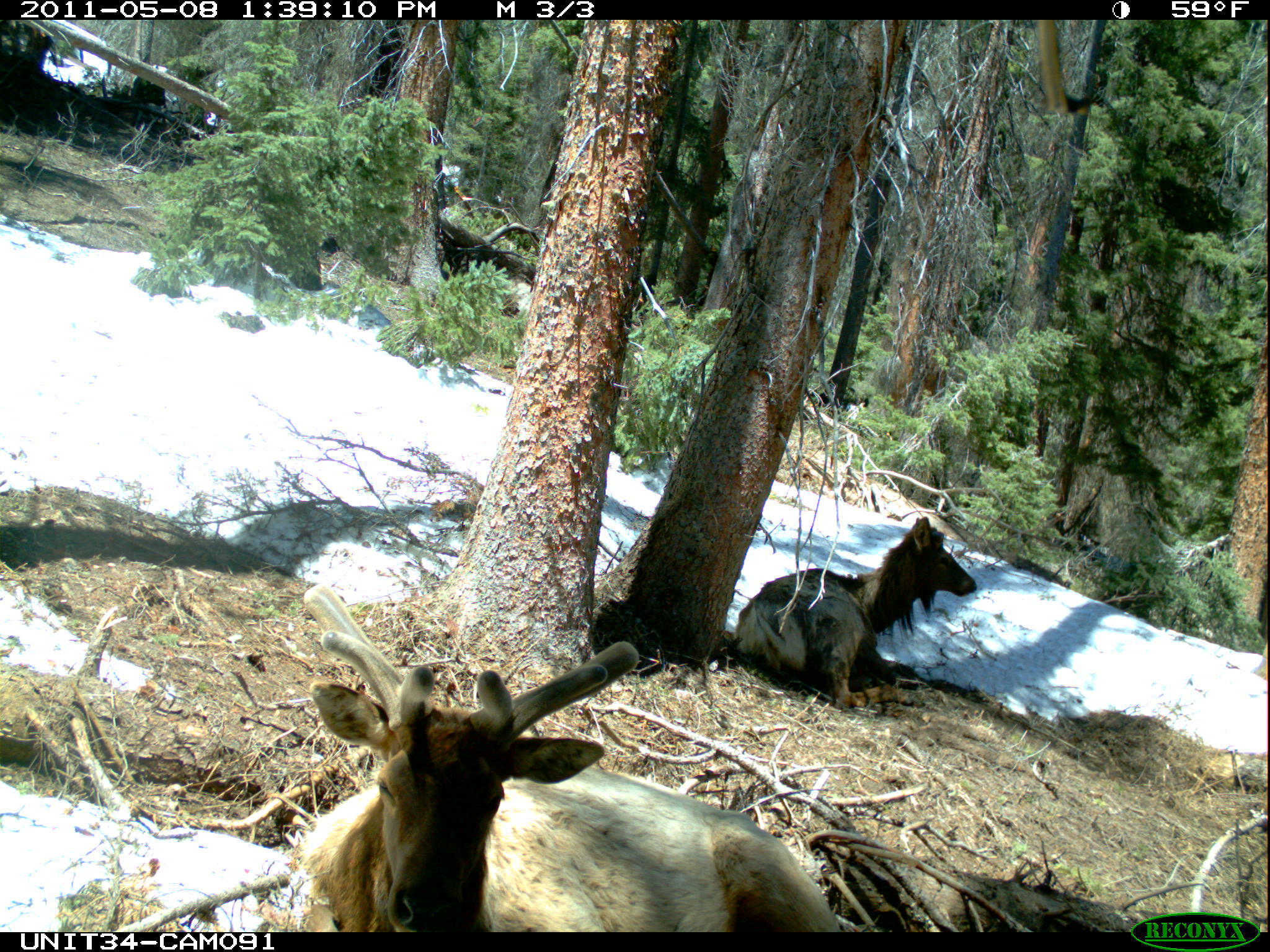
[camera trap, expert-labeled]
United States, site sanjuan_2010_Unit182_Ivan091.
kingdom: Animalia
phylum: Chordata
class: Mammalia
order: Artiodactyla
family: Cervidae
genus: Cervus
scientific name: Cervus elaphus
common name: red deer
Cervus elaphus (red deer).